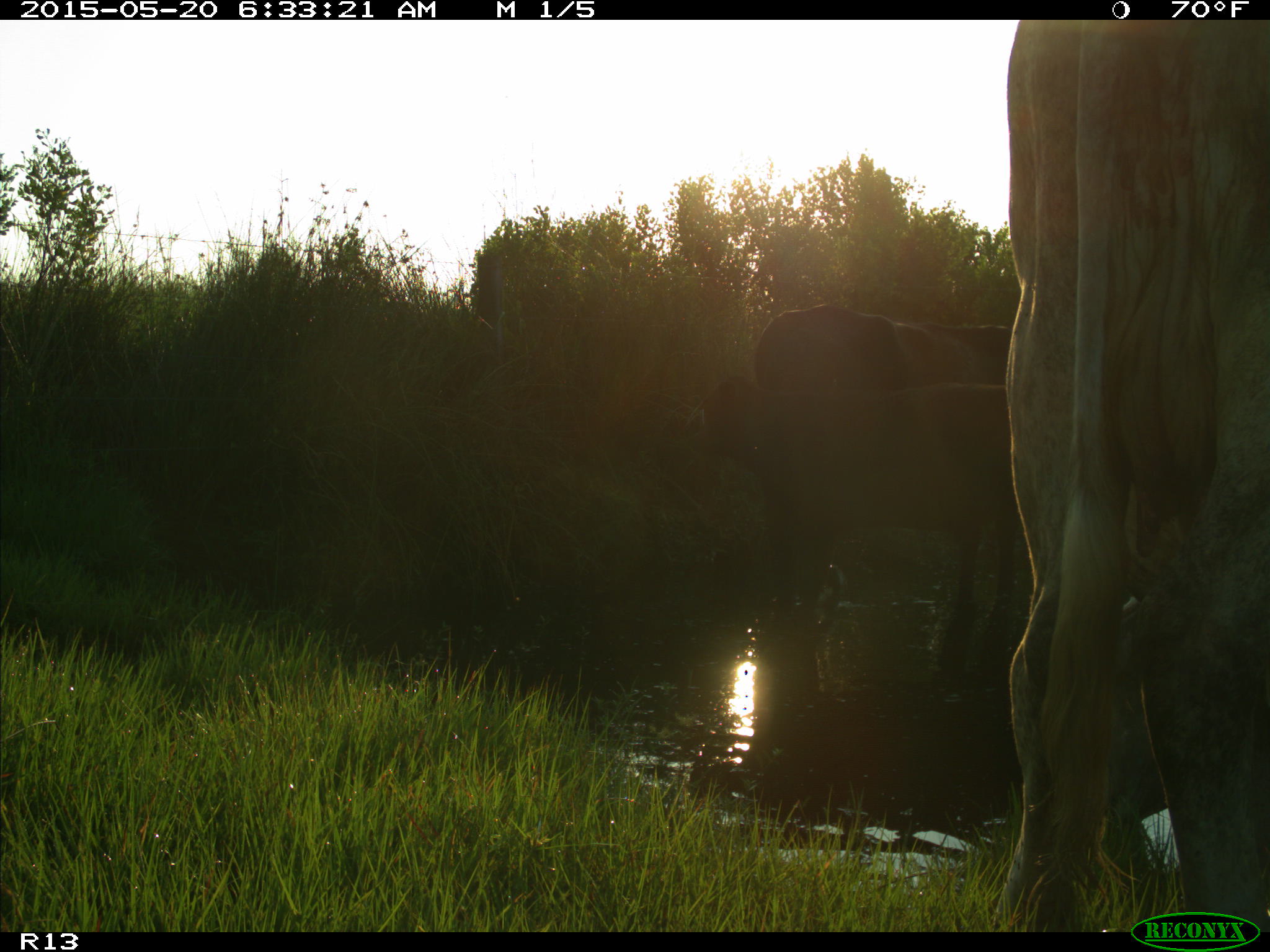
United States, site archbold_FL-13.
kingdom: Animalia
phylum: Chordata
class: Mammalia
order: Artiodactyla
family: Bovidae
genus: Bos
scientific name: Bos taurus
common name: domestic cow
Bos taurus (domestic cow).